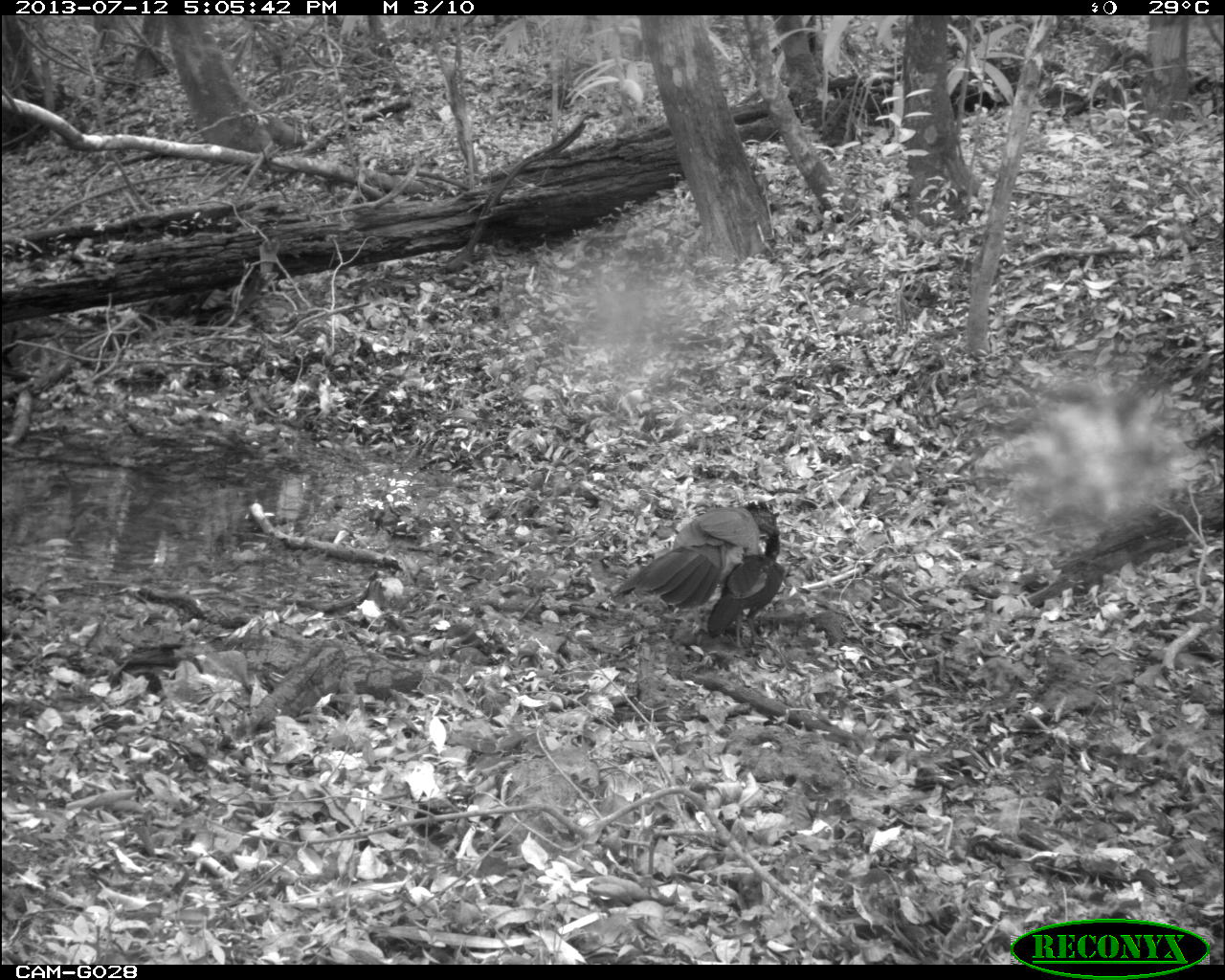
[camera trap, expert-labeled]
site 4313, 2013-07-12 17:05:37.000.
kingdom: Animalia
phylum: Chordata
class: Aves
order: Galliformes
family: Cracidae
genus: Crax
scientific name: Crax rubra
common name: great curassow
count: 1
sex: female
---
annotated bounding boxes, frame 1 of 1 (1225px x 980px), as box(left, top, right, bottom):
crax rubra: box(611, 497, 779, 628); box(705, 535, 786, 647)